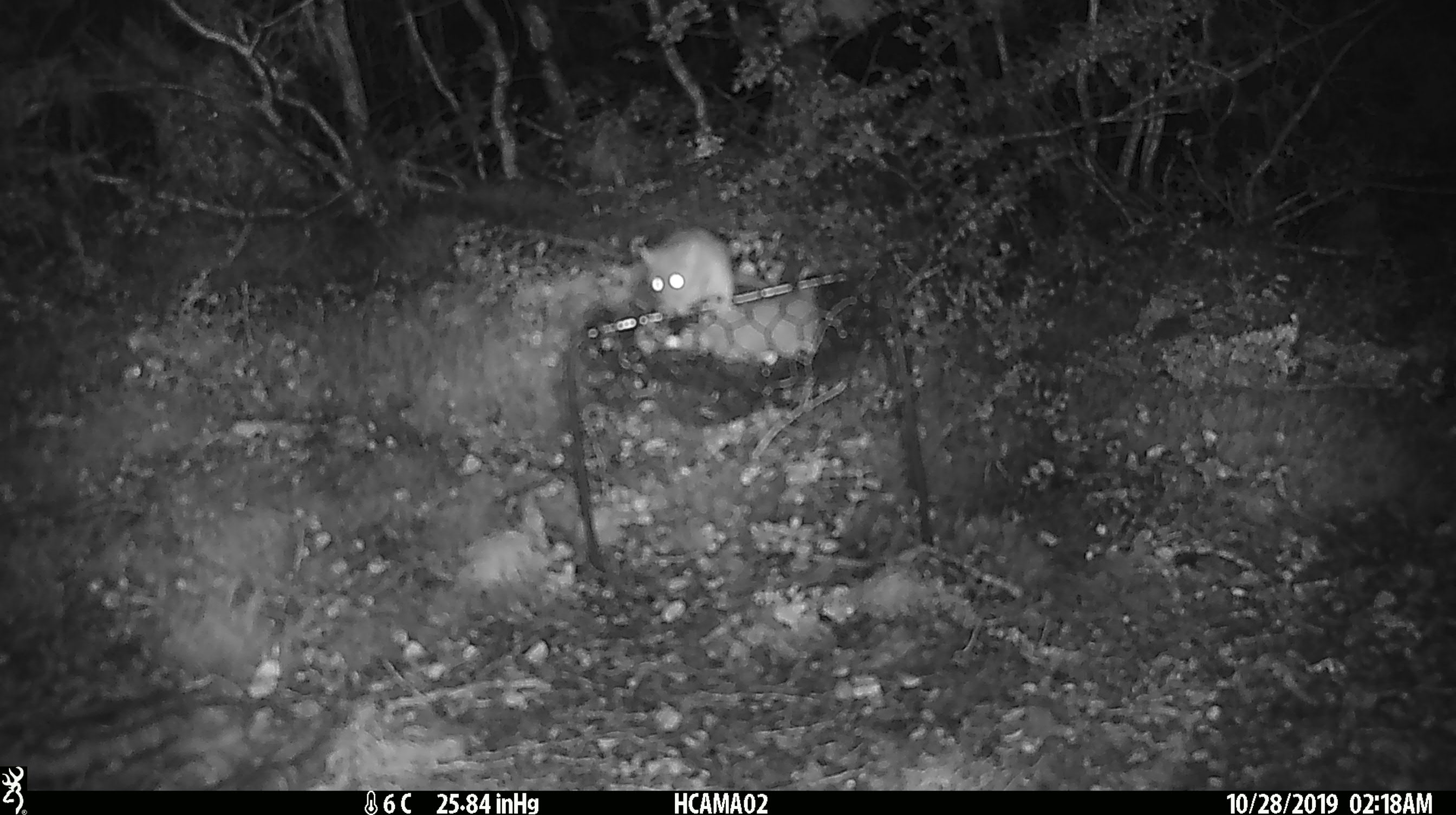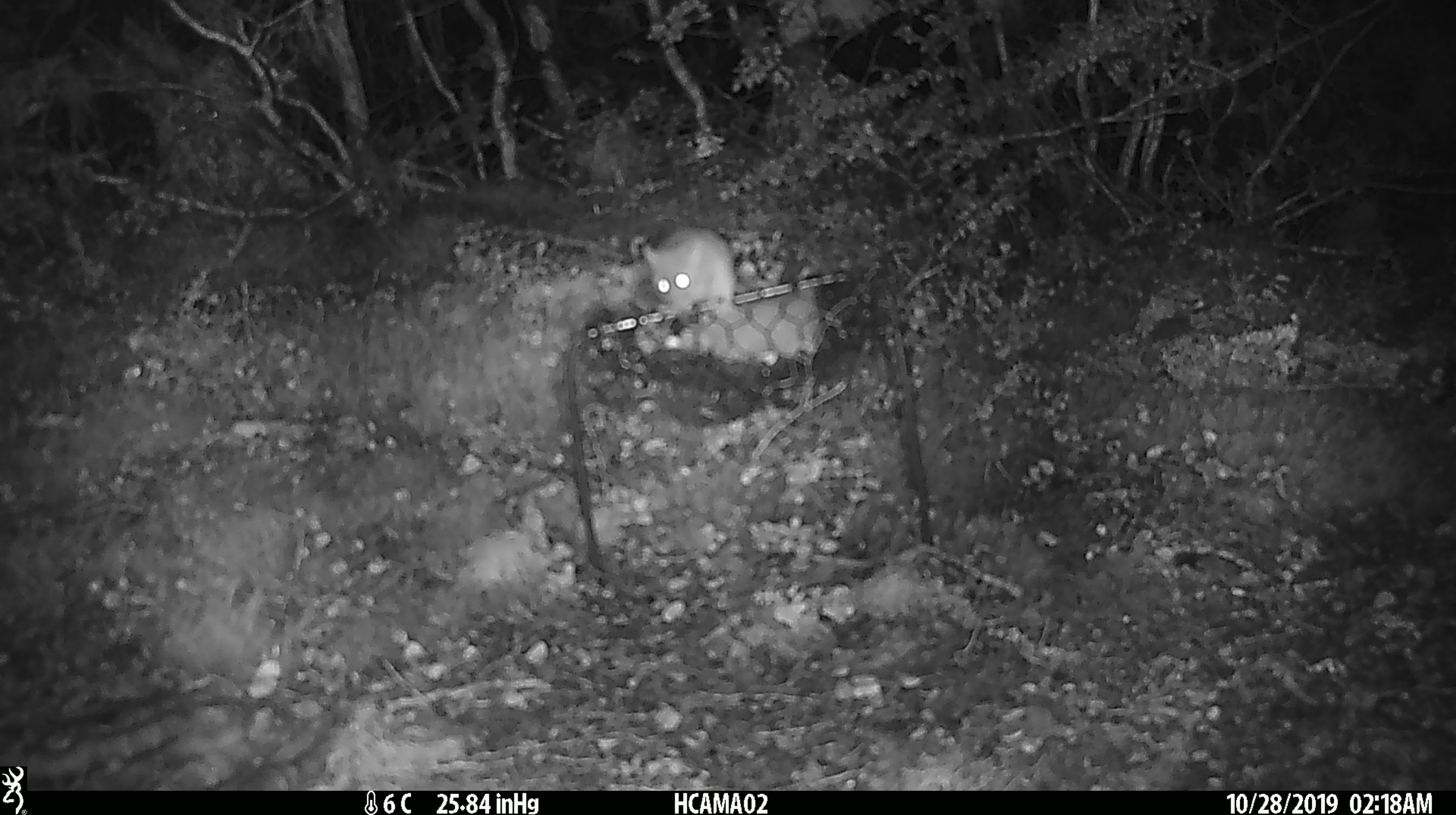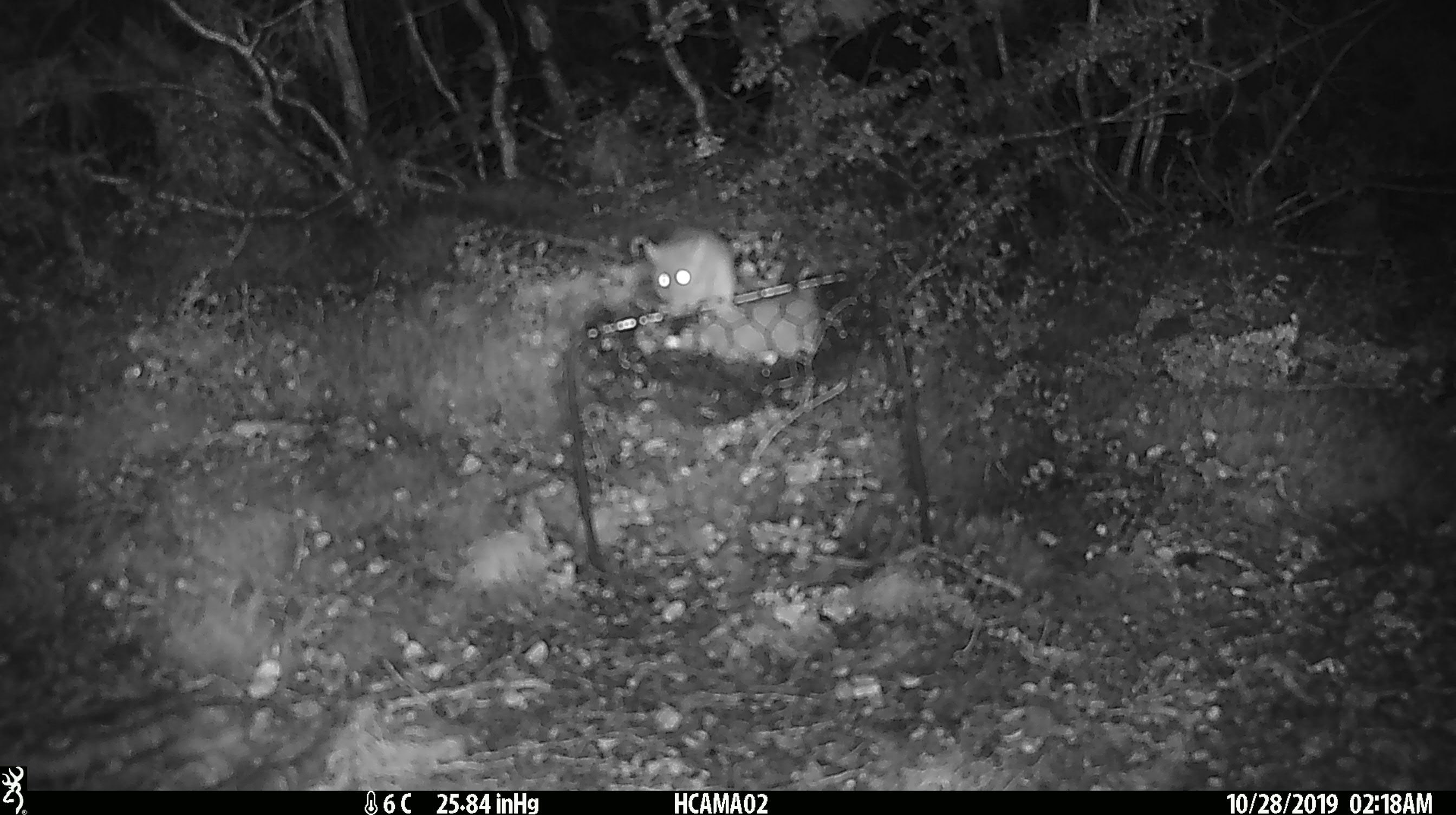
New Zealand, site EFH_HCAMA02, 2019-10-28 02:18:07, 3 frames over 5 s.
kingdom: Animalia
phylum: Chordata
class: Mammalia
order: Rodentia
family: Muridae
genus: Mus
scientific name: Mus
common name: mouse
Mouse (Mus).